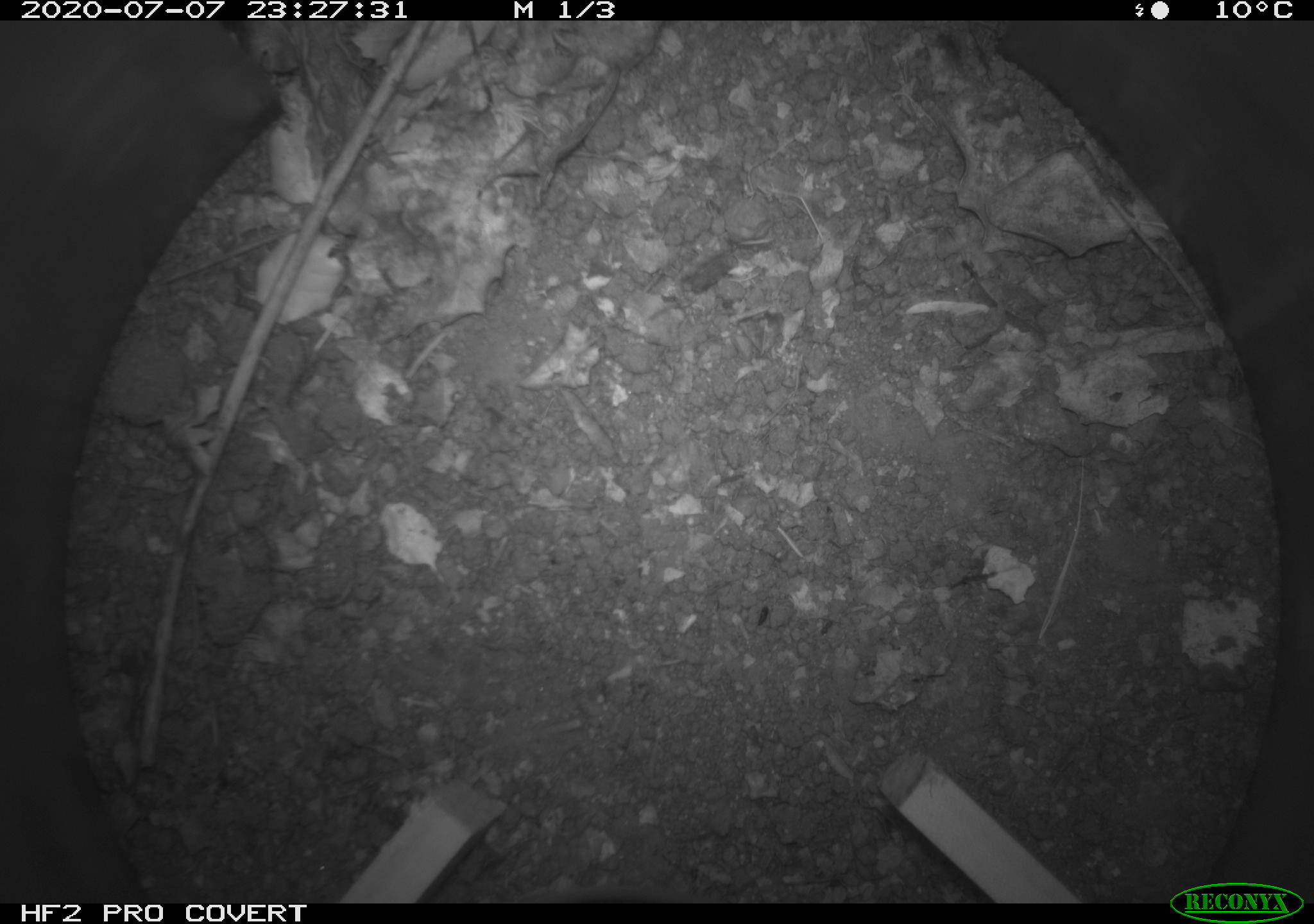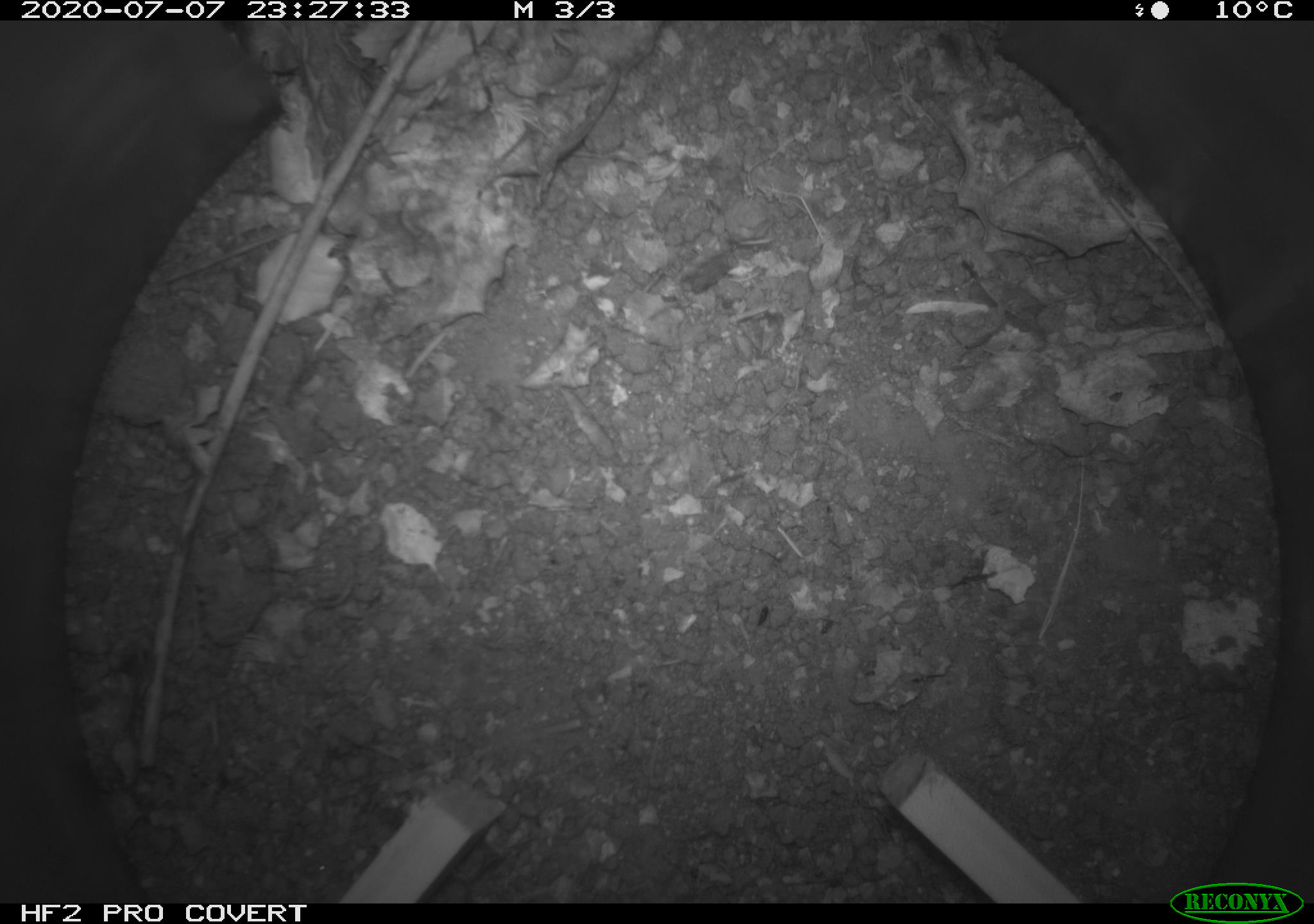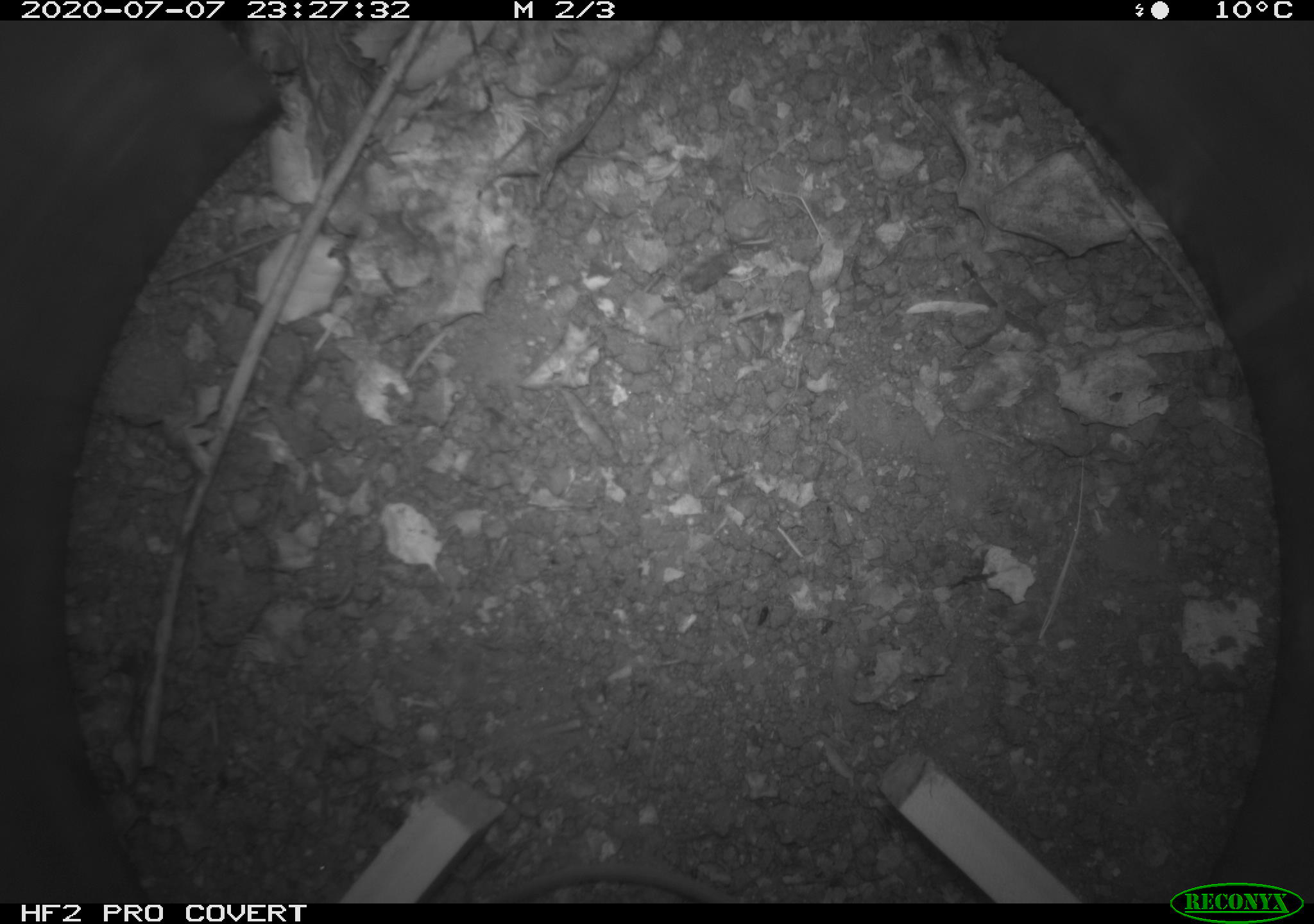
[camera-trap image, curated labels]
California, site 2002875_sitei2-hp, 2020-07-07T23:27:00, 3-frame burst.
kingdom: Animalia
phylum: Chordata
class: Mammalia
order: Rodentia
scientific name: Rodentia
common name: rodent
Rodent (Rodentia).